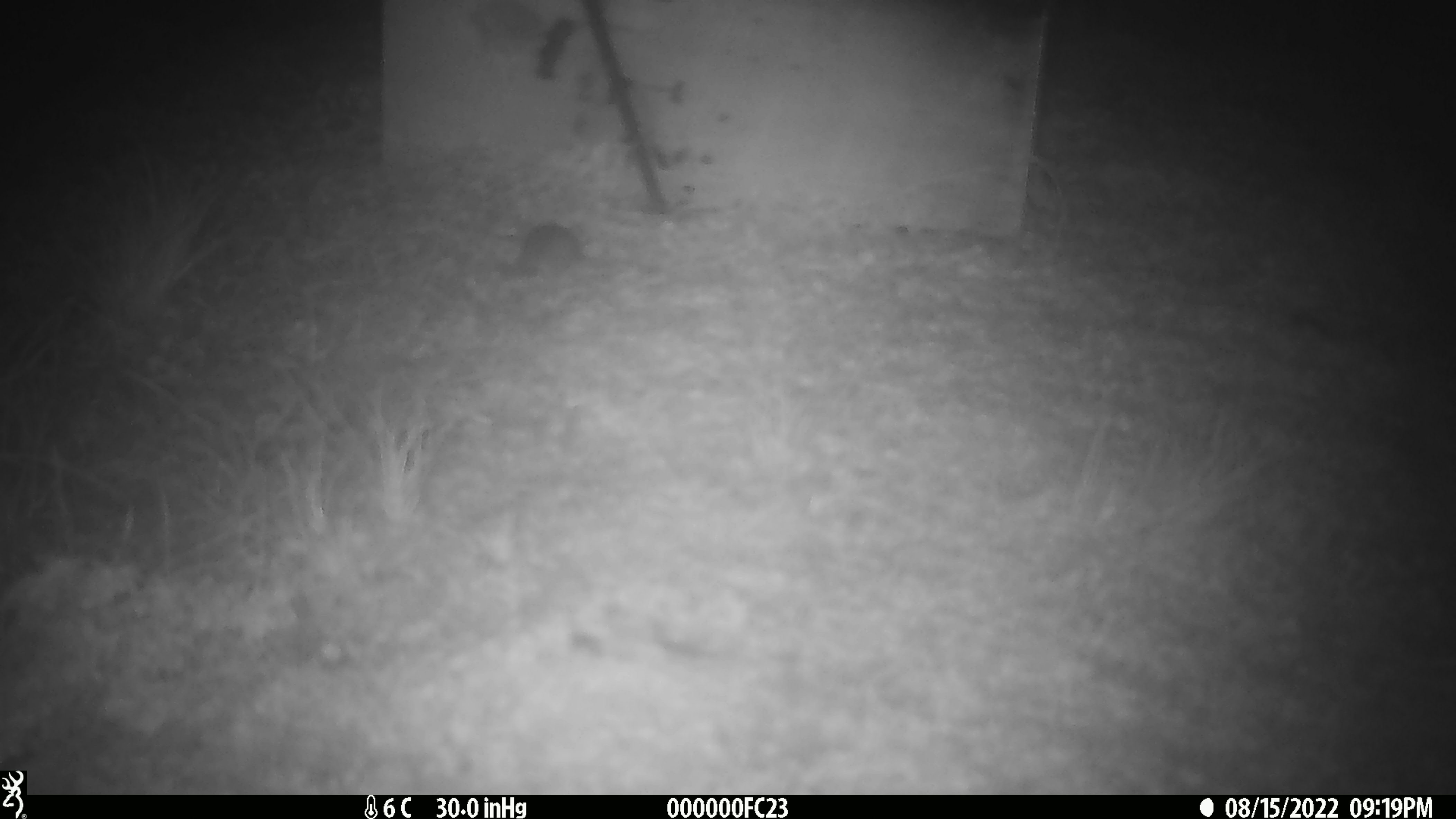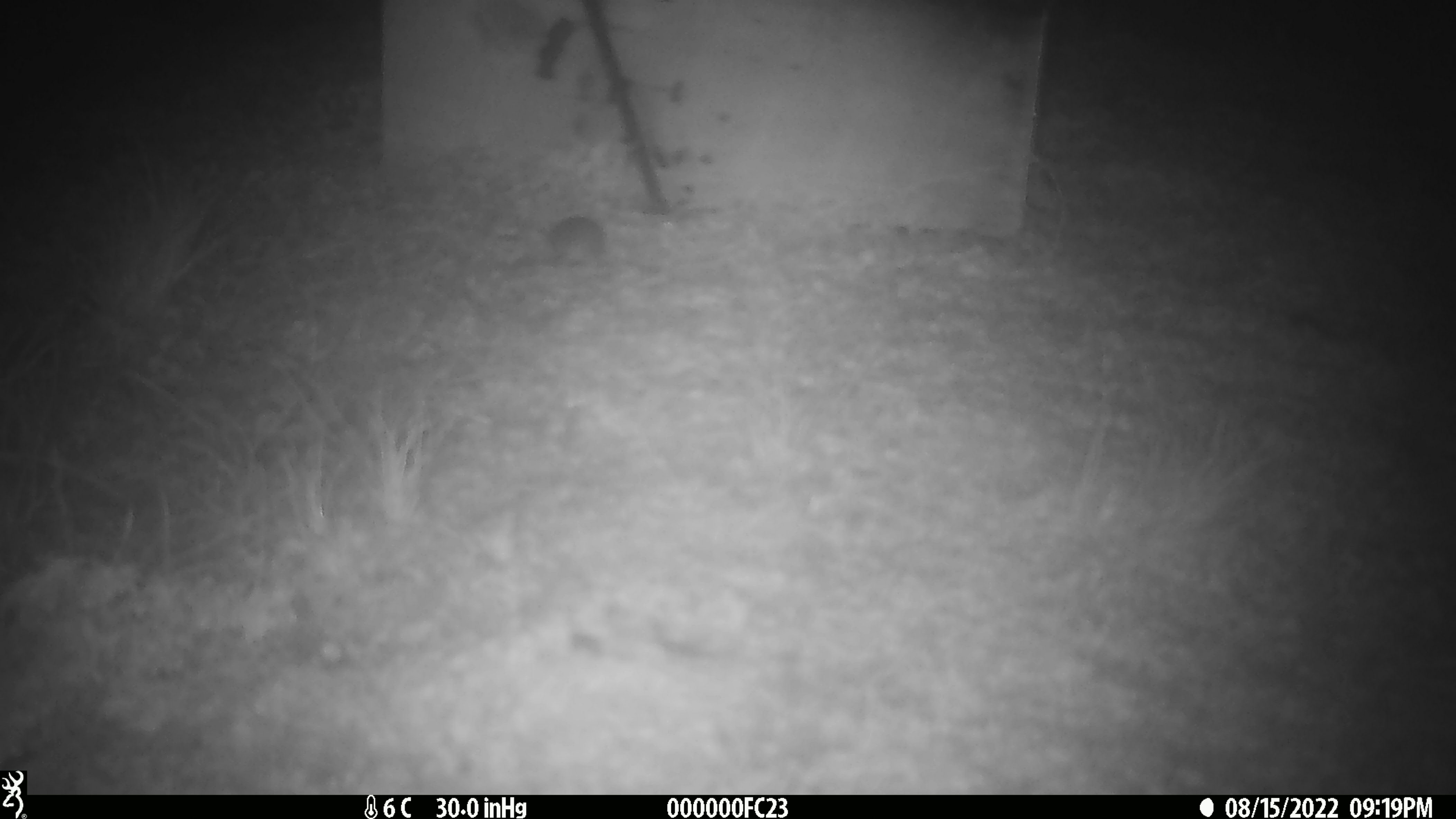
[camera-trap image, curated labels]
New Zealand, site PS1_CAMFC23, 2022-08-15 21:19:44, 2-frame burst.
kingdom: Animalia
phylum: Chordata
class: Mammalia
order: Rodentia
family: Muridae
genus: Mus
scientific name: Mus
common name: mouse